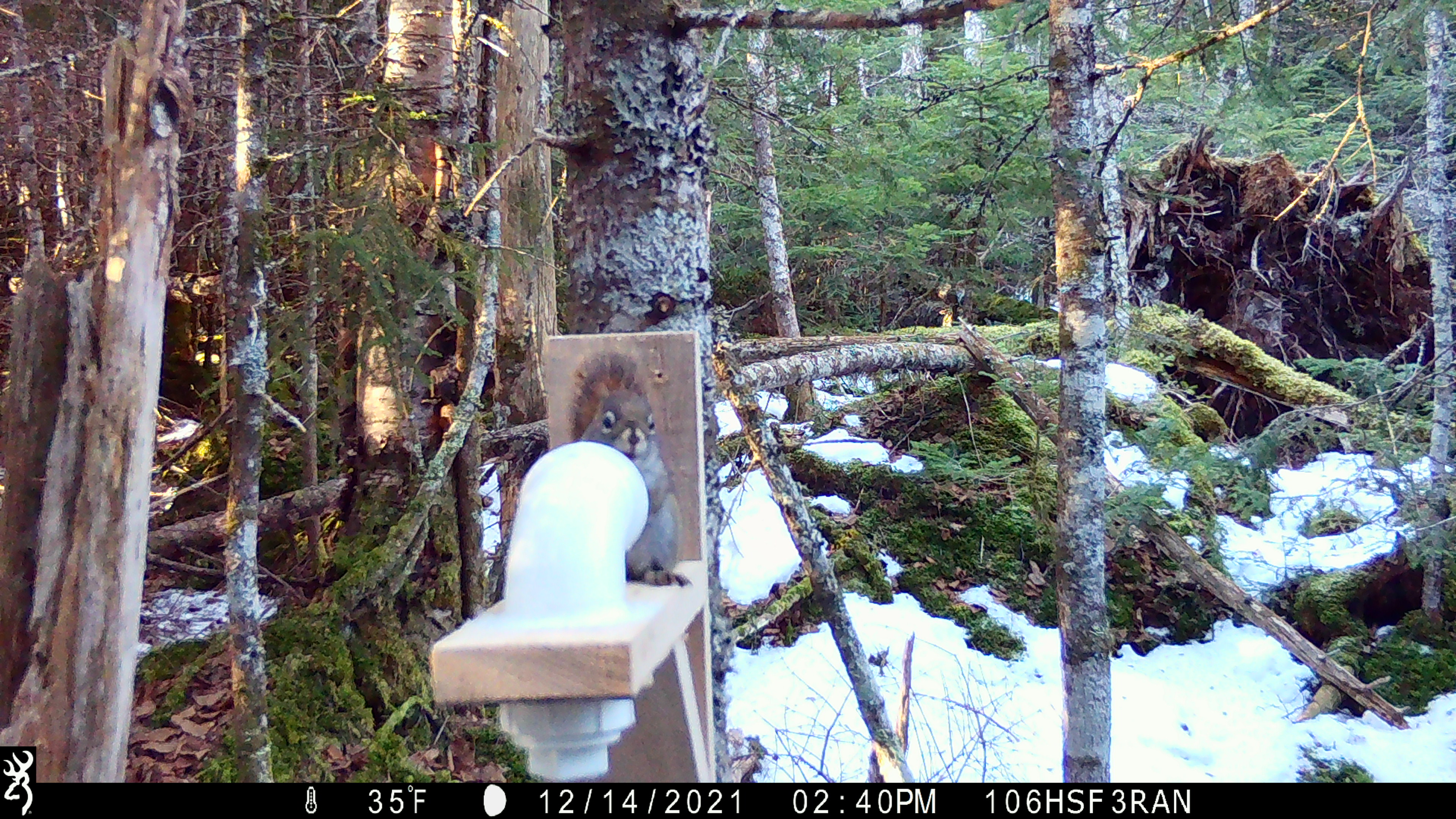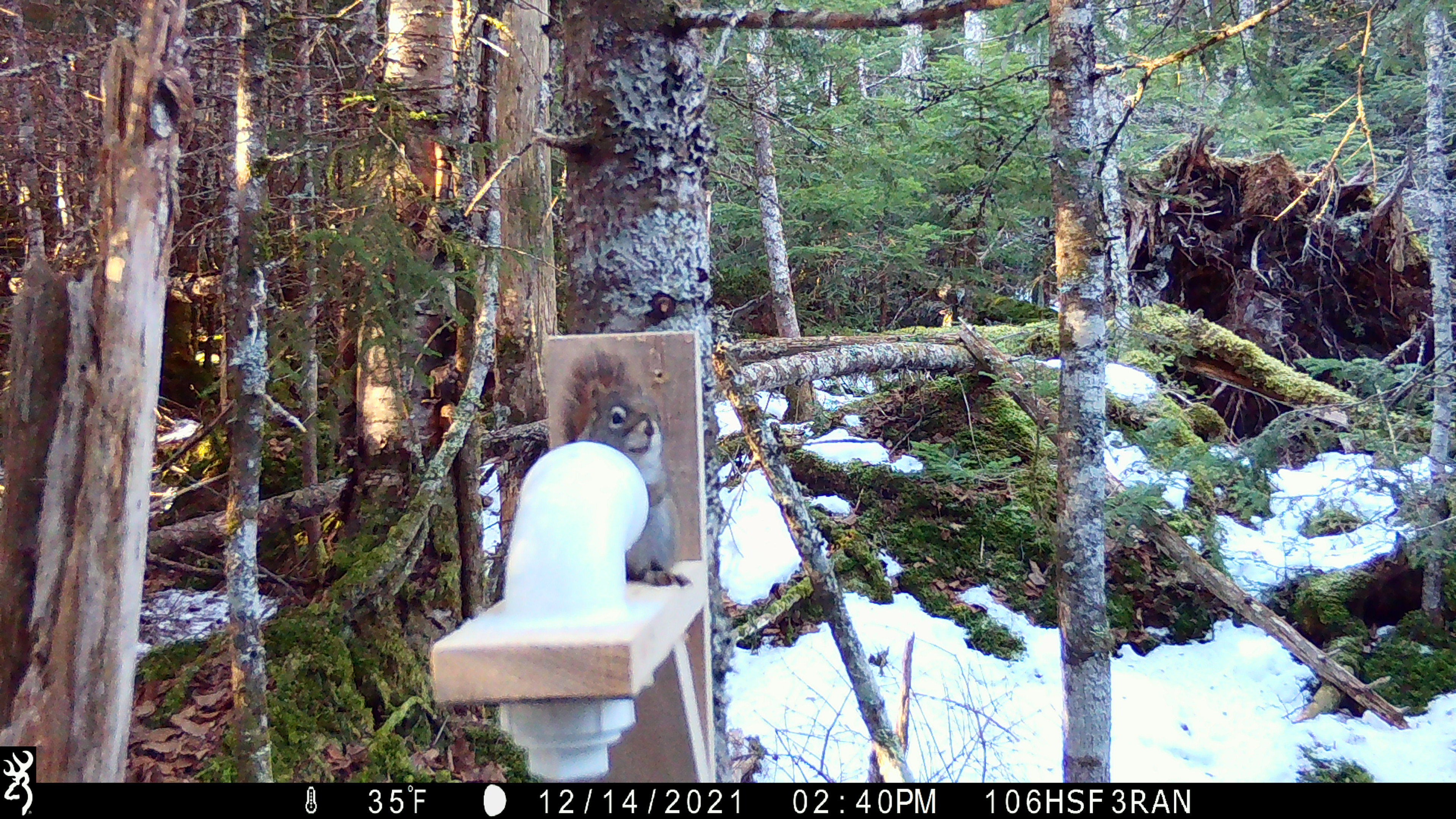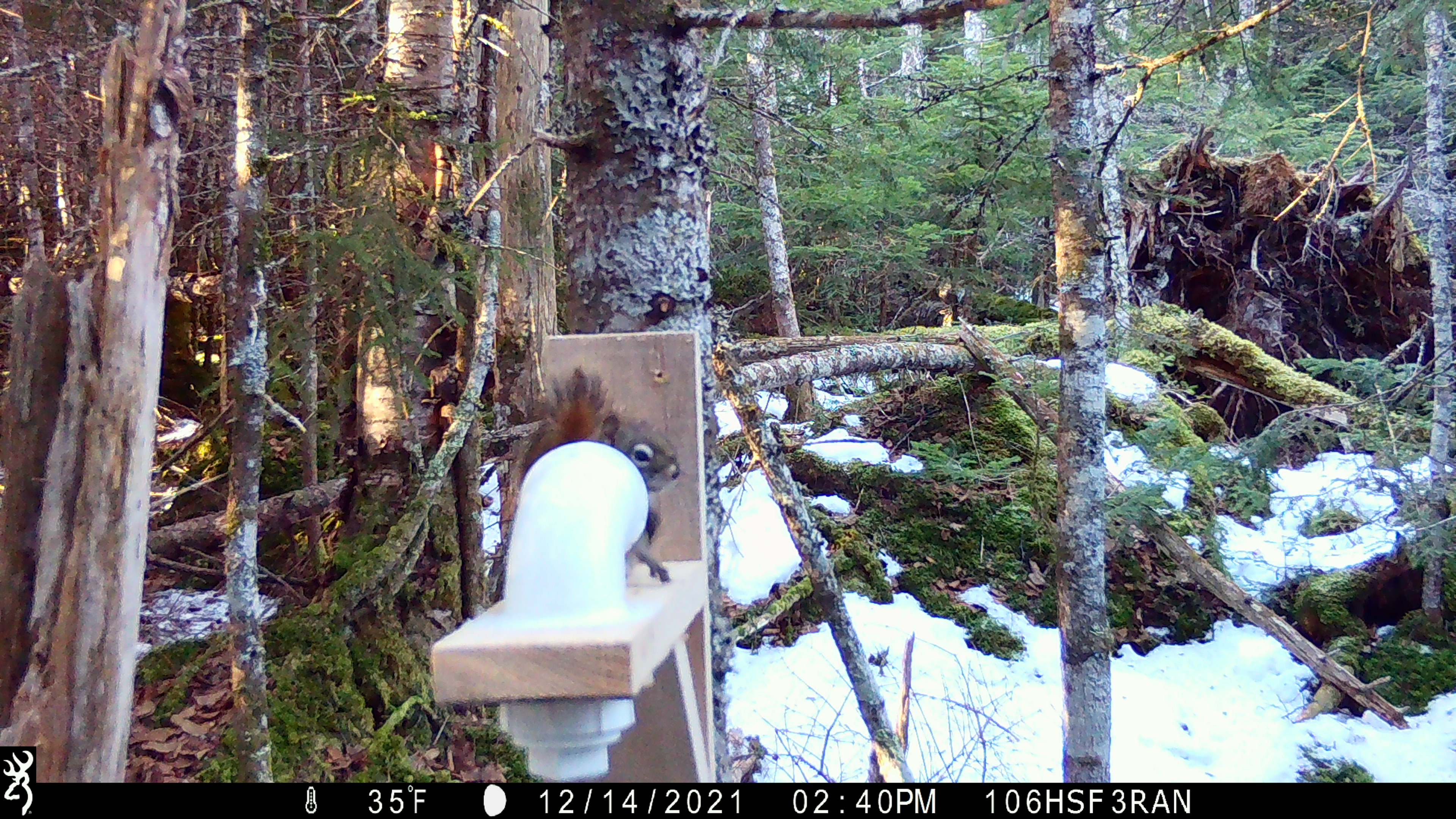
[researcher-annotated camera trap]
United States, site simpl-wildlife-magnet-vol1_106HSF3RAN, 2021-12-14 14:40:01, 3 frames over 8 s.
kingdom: Animalia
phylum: Chordata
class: Mammalia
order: Rodentia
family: Sciuridae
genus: Tamiasciurus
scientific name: Tamiasciurus hudsonicus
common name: red squirrel